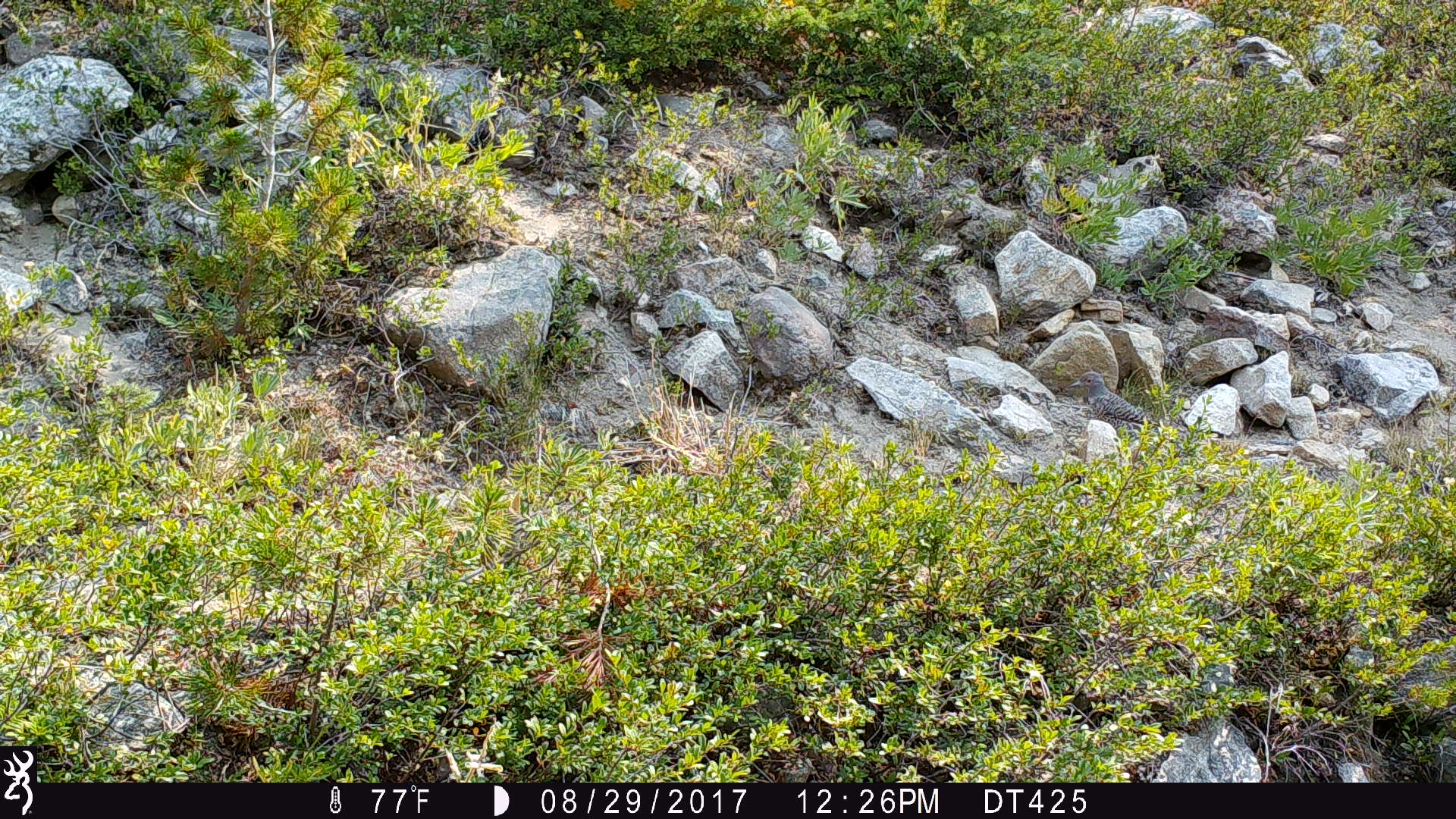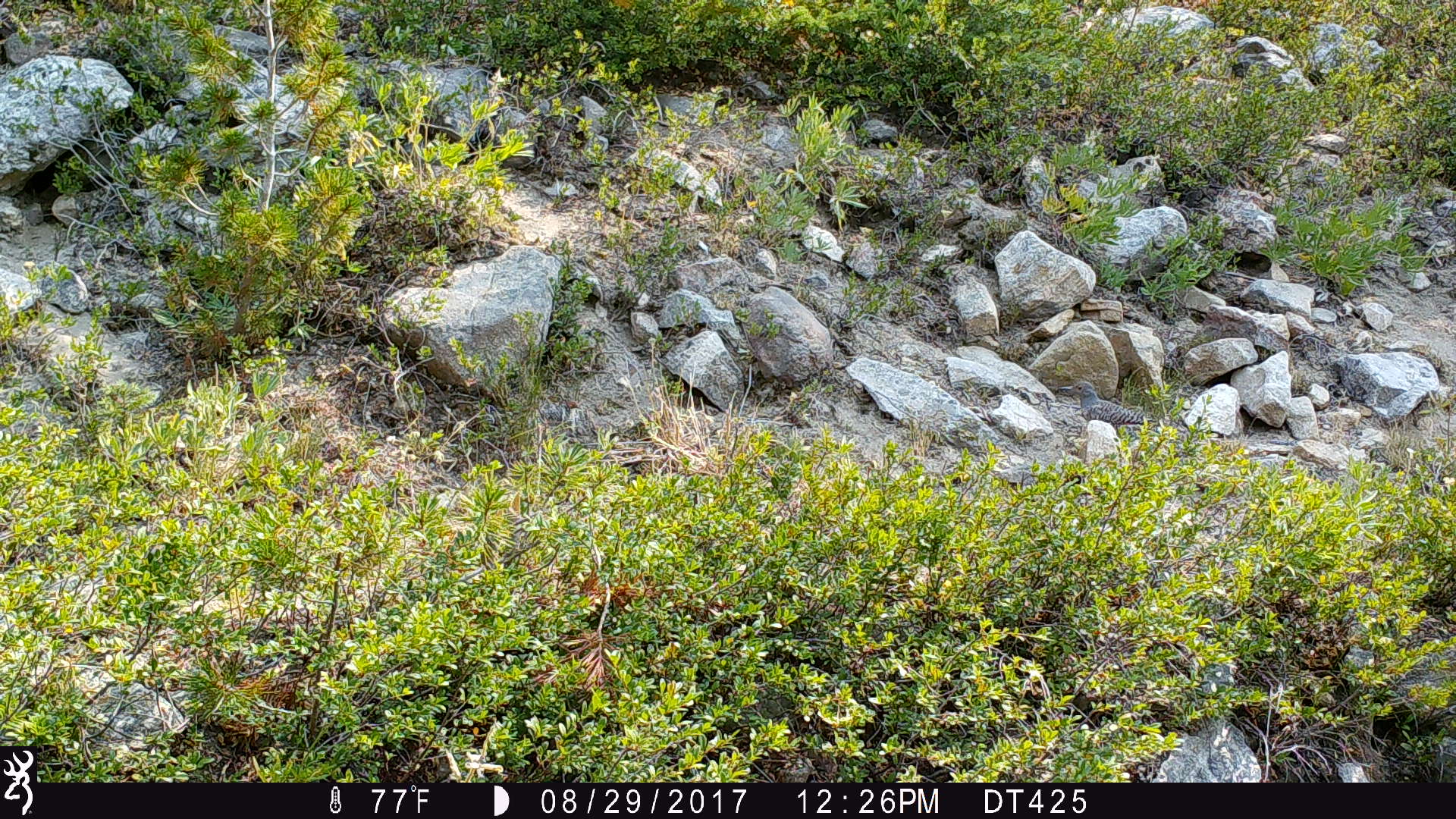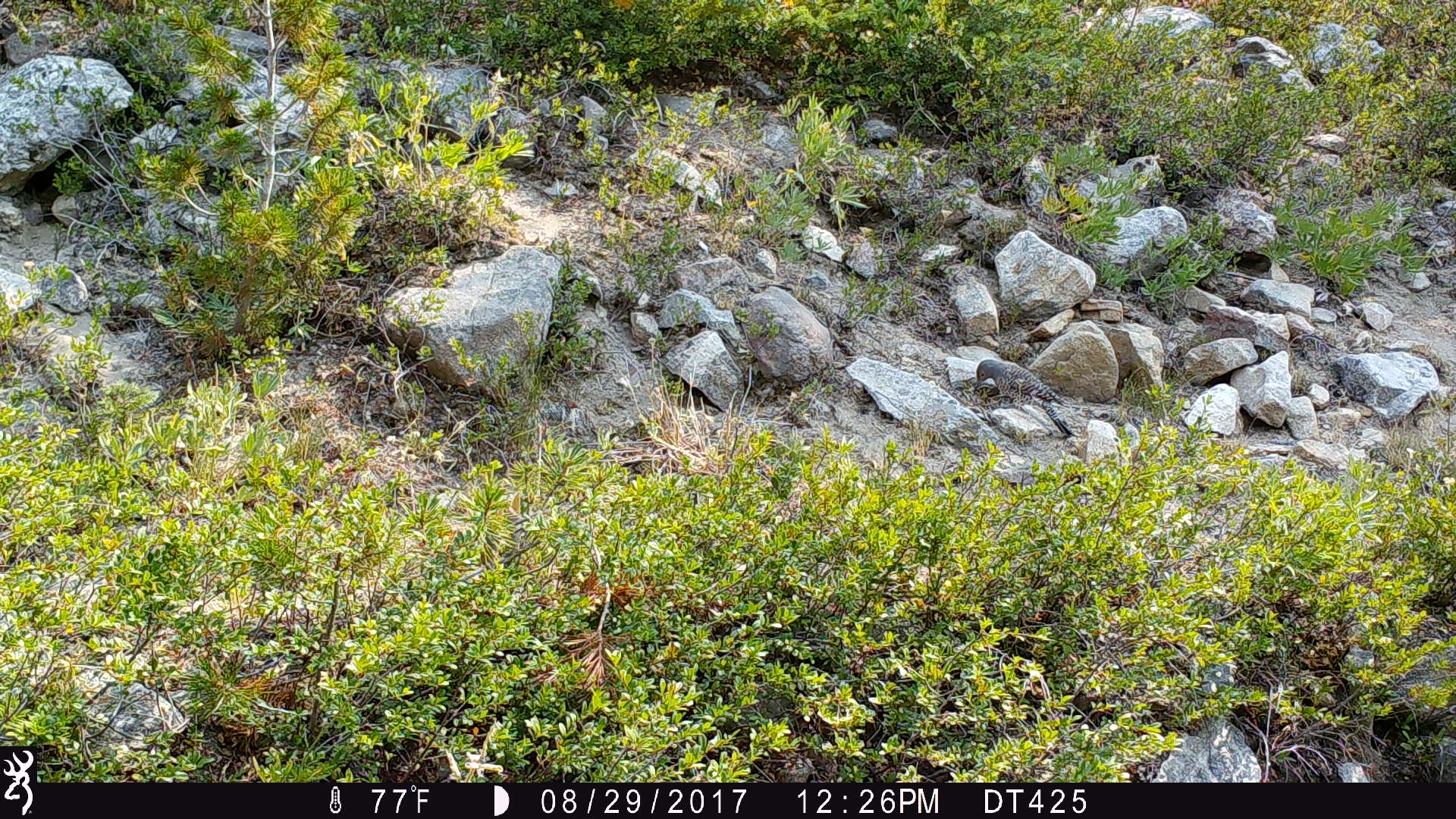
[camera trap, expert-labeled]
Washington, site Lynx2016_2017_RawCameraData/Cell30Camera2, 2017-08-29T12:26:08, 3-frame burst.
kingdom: Animalia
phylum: Chordata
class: Aves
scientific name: Aves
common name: birds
Aves (birds). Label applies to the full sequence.